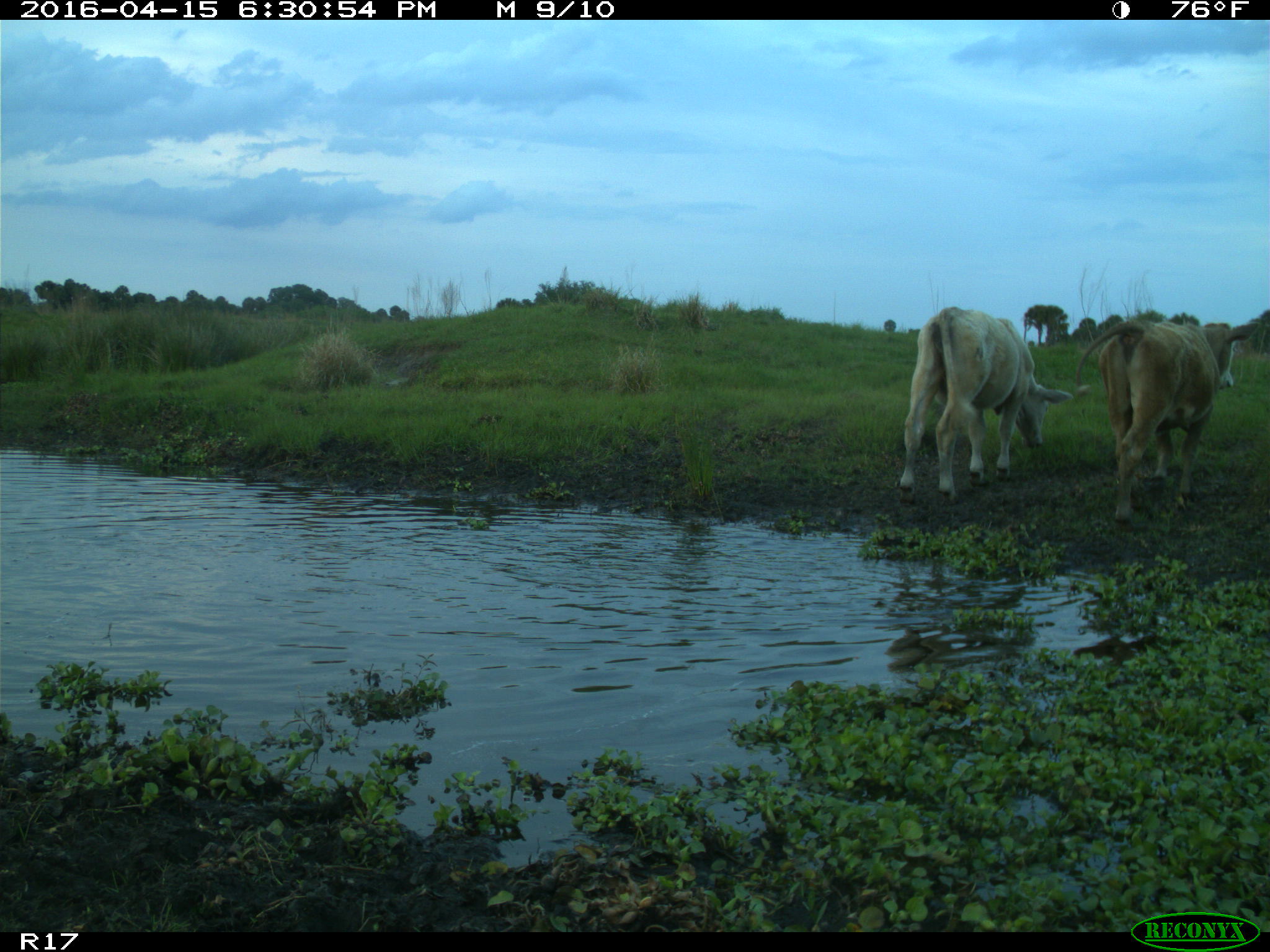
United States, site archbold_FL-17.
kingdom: Animalia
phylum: Chordata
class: Mammalia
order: Artiodactyla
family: Bovidae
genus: Bos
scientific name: Bos taurus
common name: domestic cow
Bos taurus (domestic cow).